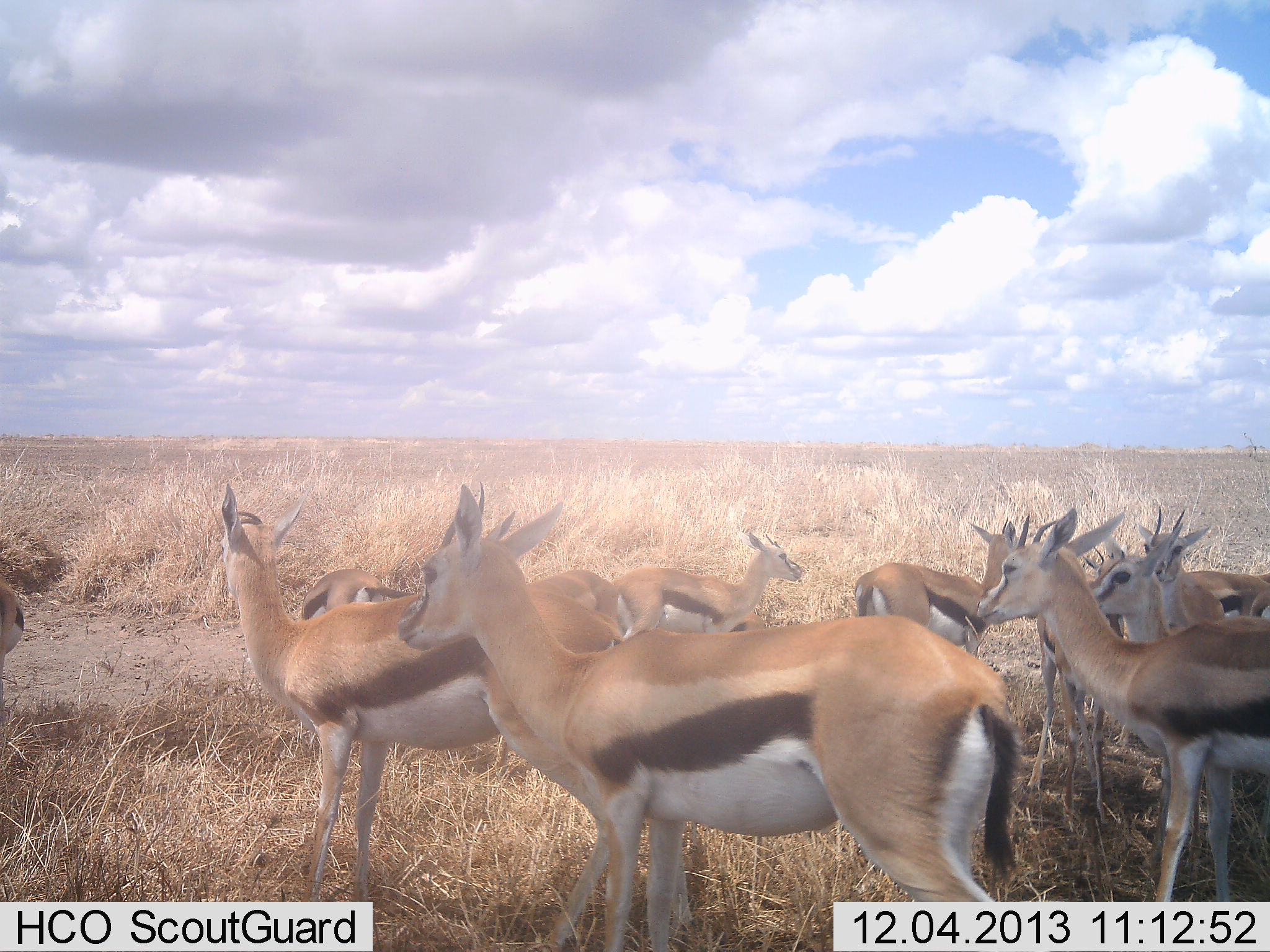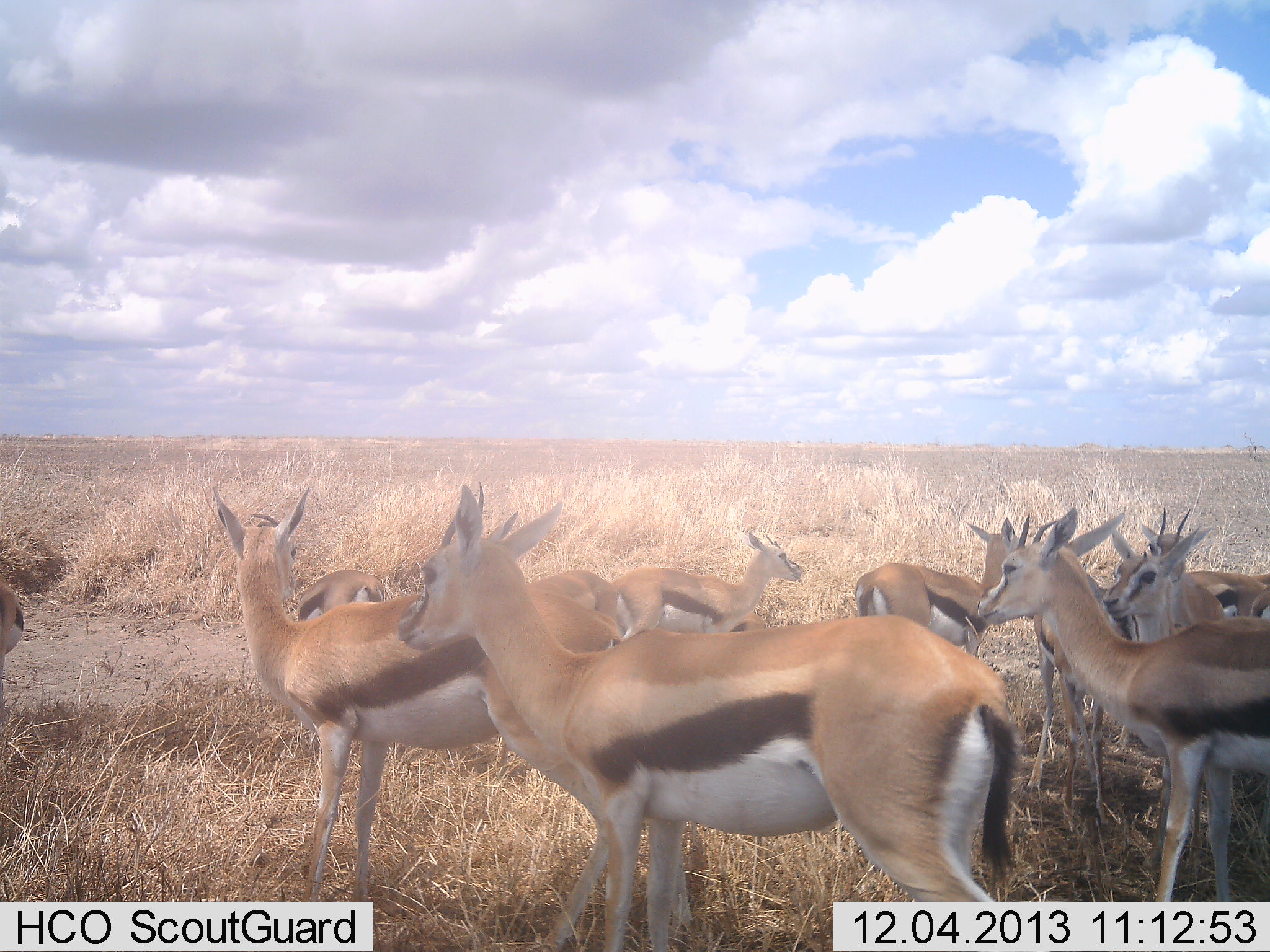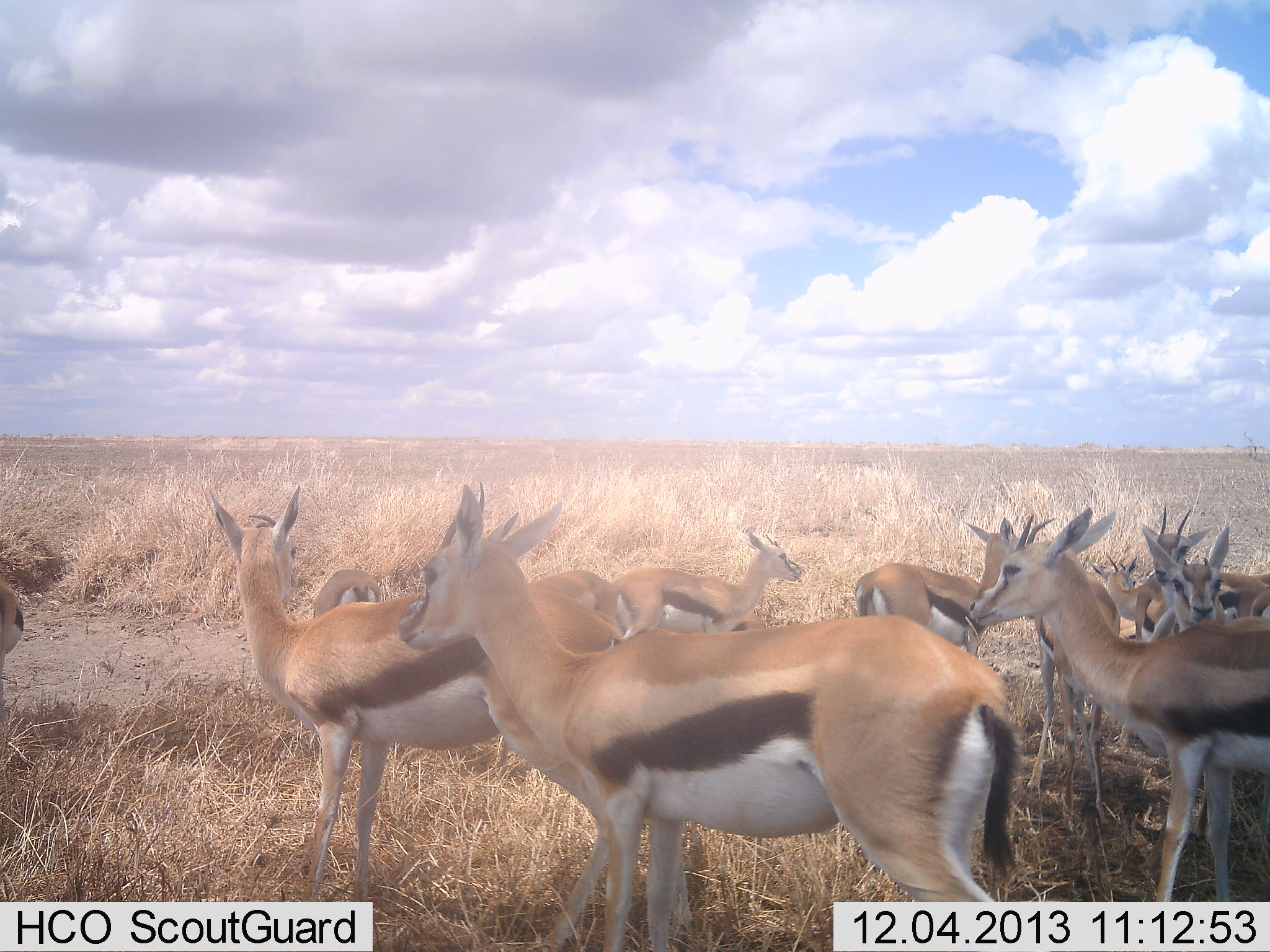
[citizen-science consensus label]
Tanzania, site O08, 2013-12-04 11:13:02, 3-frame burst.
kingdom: Animalia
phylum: Chordata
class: Mammalia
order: Artiodactyla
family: Bovidae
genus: Eudorcas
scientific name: Eudorcas thomsonii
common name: thomson's gazelle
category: gazellethomsons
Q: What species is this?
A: Gazellethomsons (thomson's gazelle) (Eudorcas thomsonii).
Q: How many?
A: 11-50.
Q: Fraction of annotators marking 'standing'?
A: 90%.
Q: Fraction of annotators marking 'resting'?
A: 10%.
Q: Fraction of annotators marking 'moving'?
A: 0%.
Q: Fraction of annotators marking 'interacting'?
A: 0%.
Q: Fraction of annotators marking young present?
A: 0%.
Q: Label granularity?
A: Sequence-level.